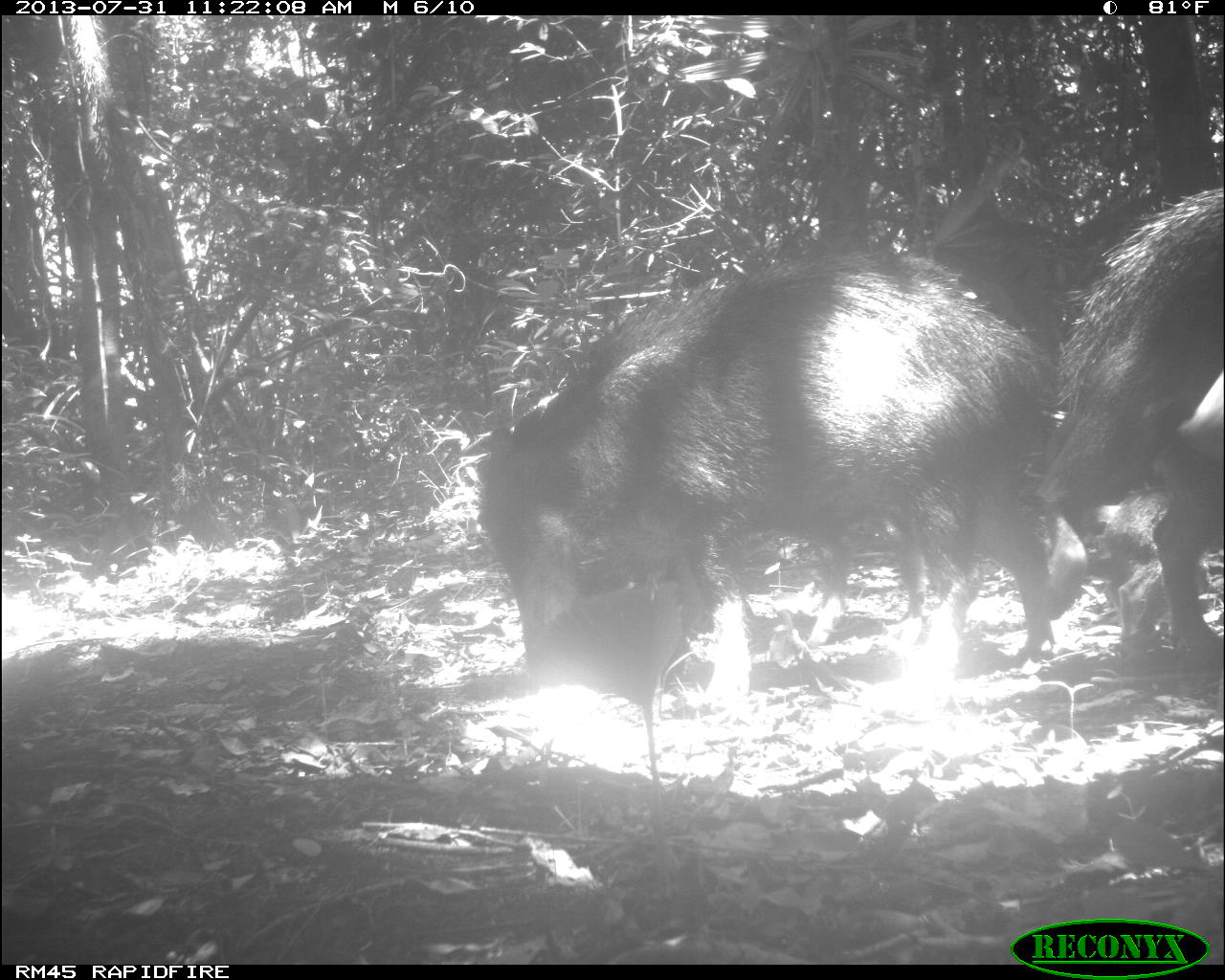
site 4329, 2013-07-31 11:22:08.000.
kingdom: Animalia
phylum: Chordata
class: Mammalia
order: Artiodactyla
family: Tayassuidae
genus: Tayassu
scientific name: Tayassu pecari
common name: white-lipped peccary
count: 6